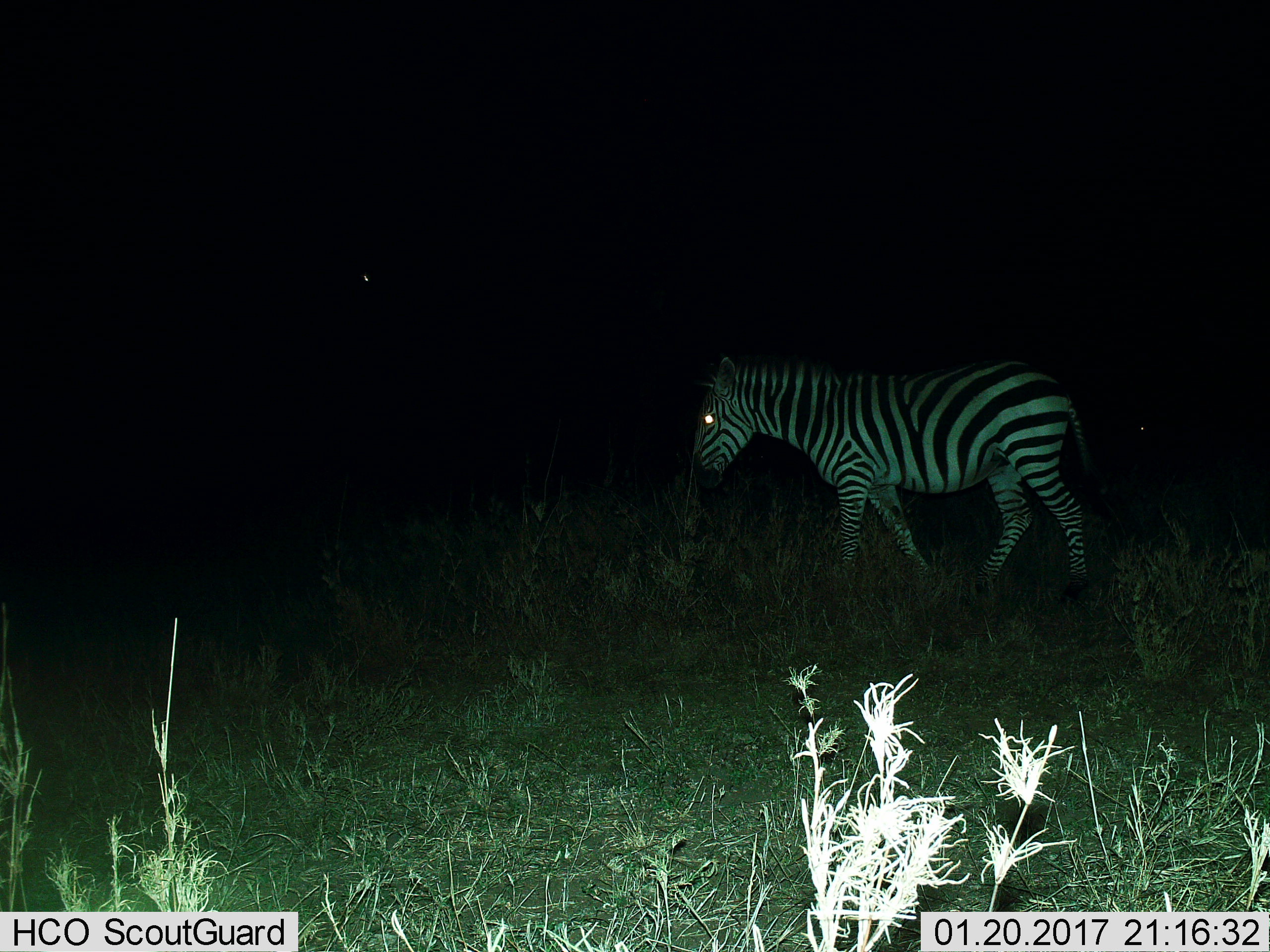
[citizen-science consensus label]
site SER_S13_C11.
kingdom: Animalia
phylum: Chordata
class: Mammalia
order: Perissodactyla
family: Equidae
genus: Equus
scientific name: Equus quagga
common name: plains zebra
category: zebraplains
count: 1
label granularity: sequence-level